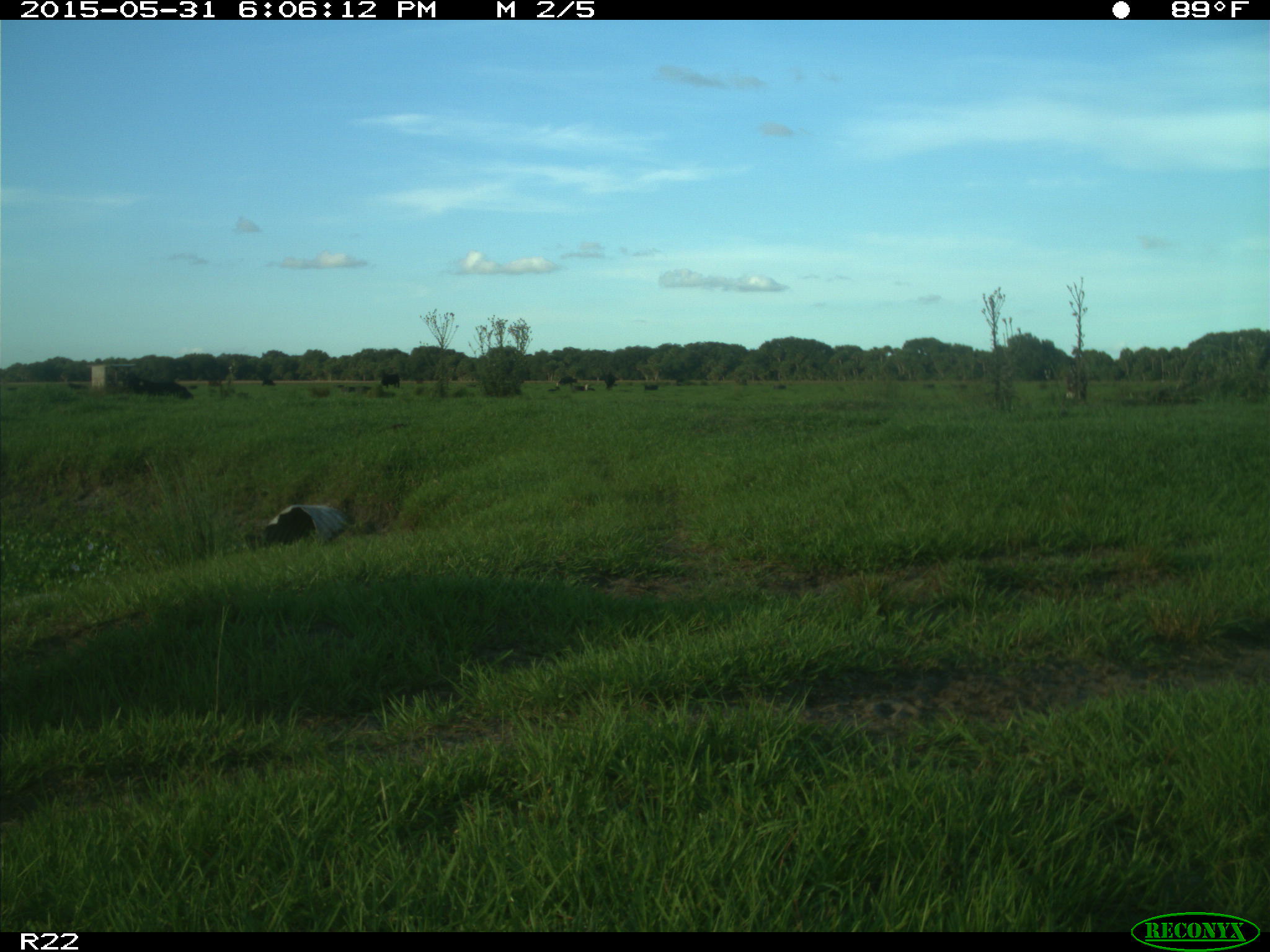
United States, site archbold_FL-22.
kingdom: Animalia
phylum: Chordata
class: Mammalia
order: Artiodactyla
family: Bovidae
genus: Bos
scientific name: Bos taurus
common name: domestic cow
Bos taurus (domestic cow).